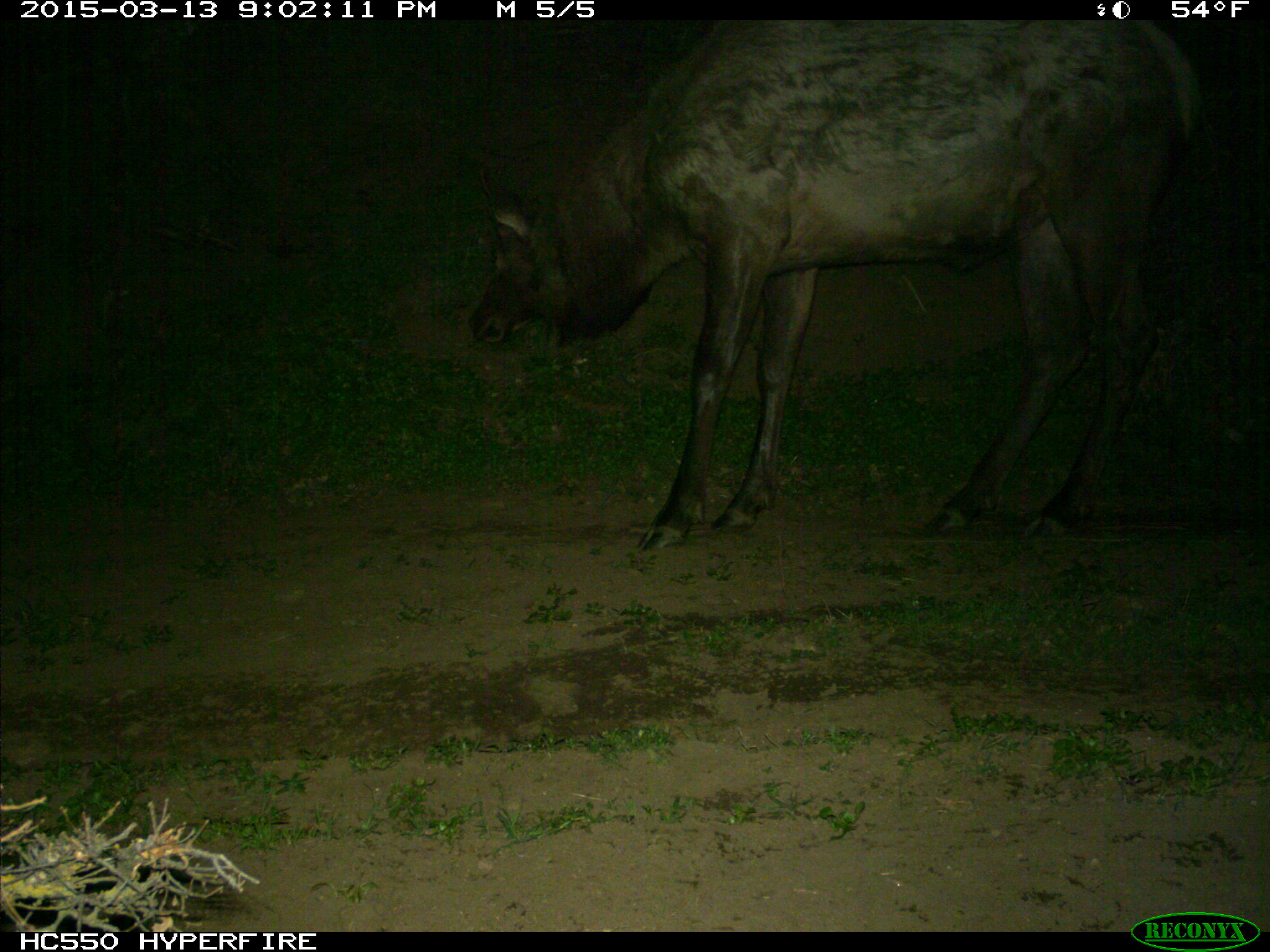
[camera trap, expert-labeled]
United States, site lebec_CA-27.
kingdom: Animalia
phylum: Chordata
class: Mammalia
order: Artiodactyla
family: Cervidae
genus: Cervus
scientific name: Cervus canadensis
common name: elk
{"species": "Cervus canadensis (elk)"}